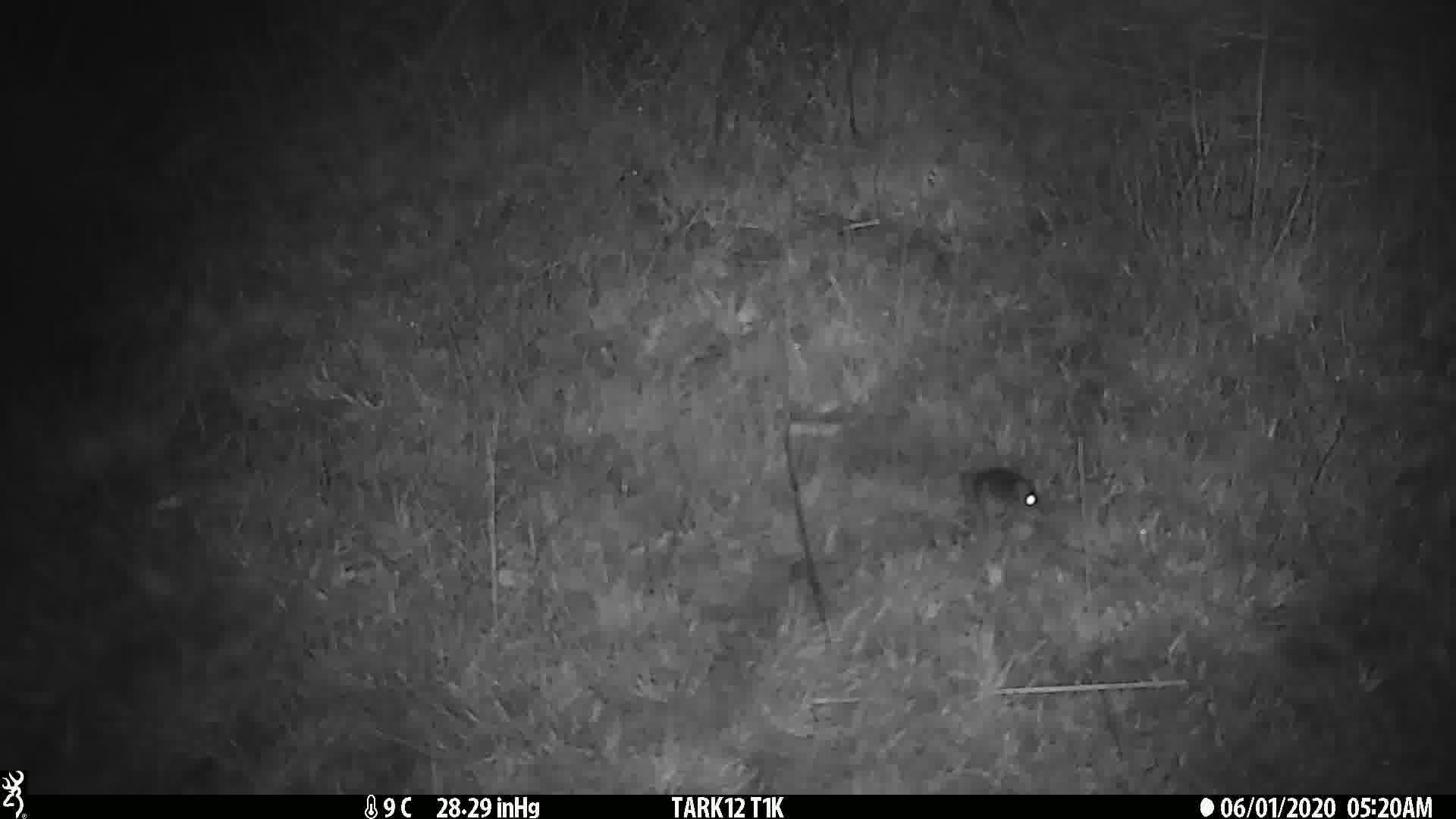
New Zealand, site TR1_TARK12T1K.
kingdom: Animalia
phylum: Chordata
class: Mammalia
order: Rodentia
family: Muridae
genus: Mus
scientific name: Mus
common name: mouse